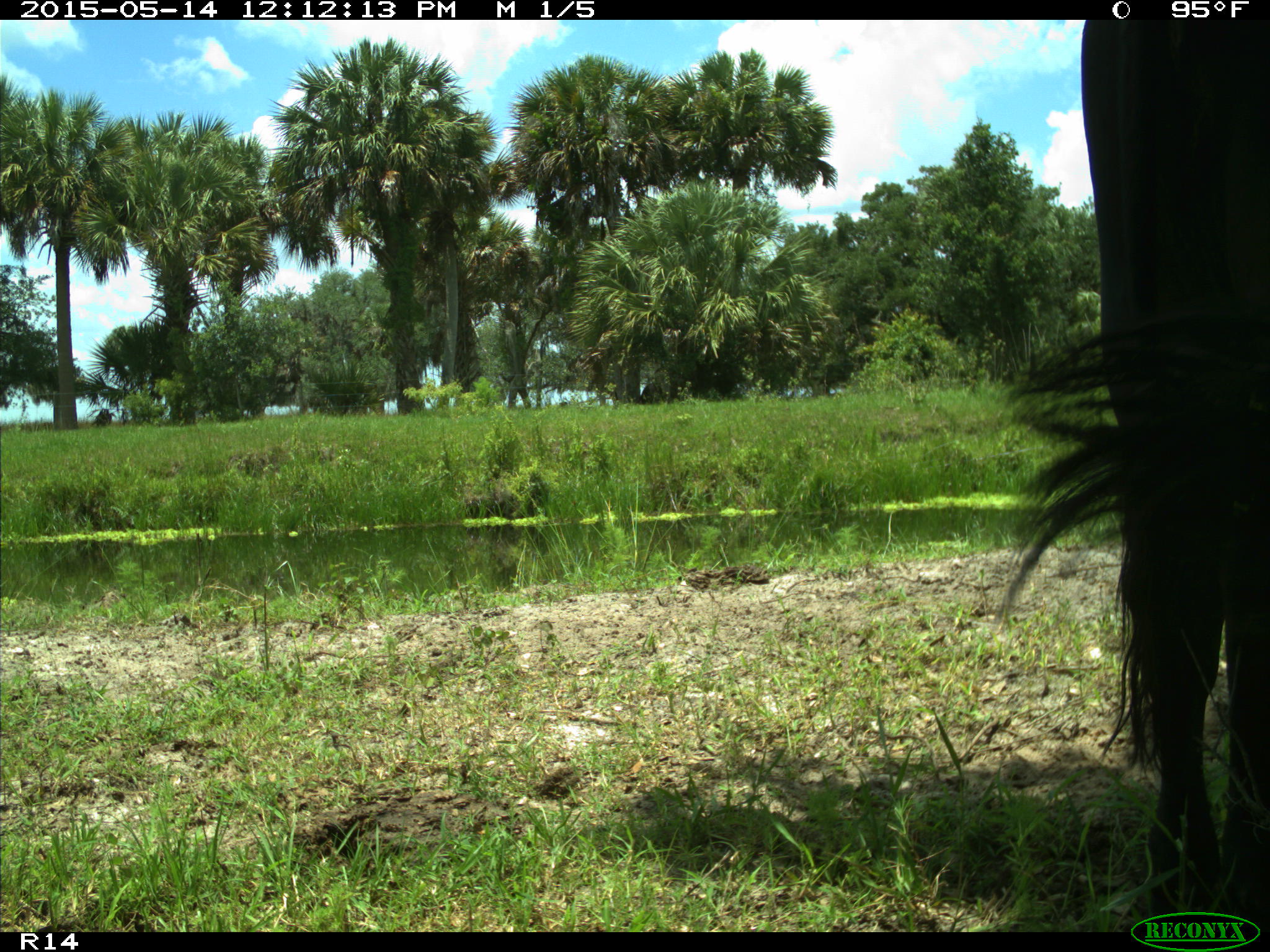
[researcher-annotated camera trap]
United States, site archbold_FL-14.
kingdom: Animalia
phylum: Chordata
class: Mammalia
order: Artiodactyla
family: Bovidae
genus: Bos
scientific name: Bos taurus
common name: domestic cow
Bos taurus (domestic cow).